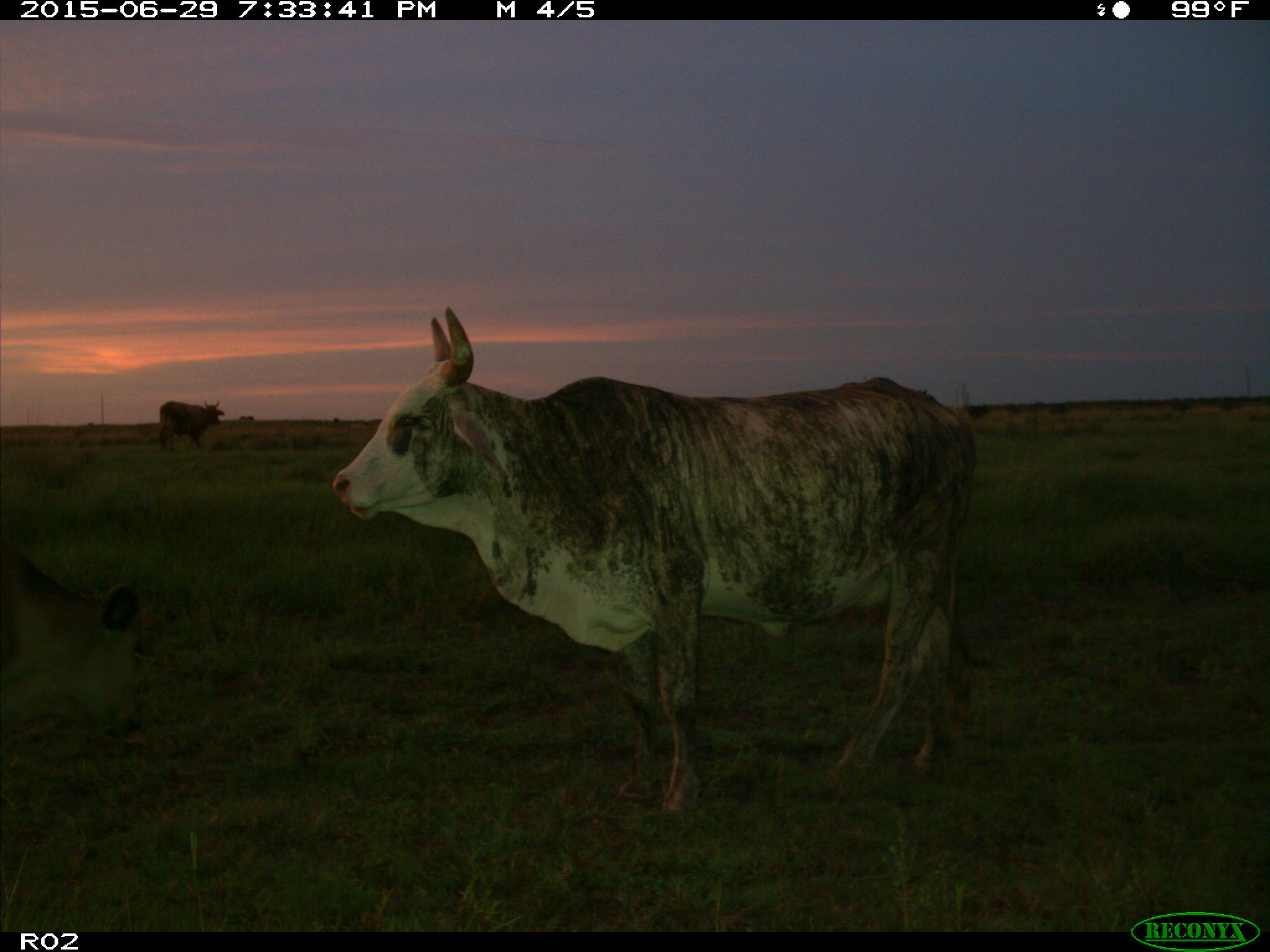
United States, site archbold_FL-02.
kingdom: Animalia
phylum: Chordata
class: Mammalia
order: Artiodactyla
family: Bovidae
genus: Bos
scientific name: Bos taurus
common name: domestic cow